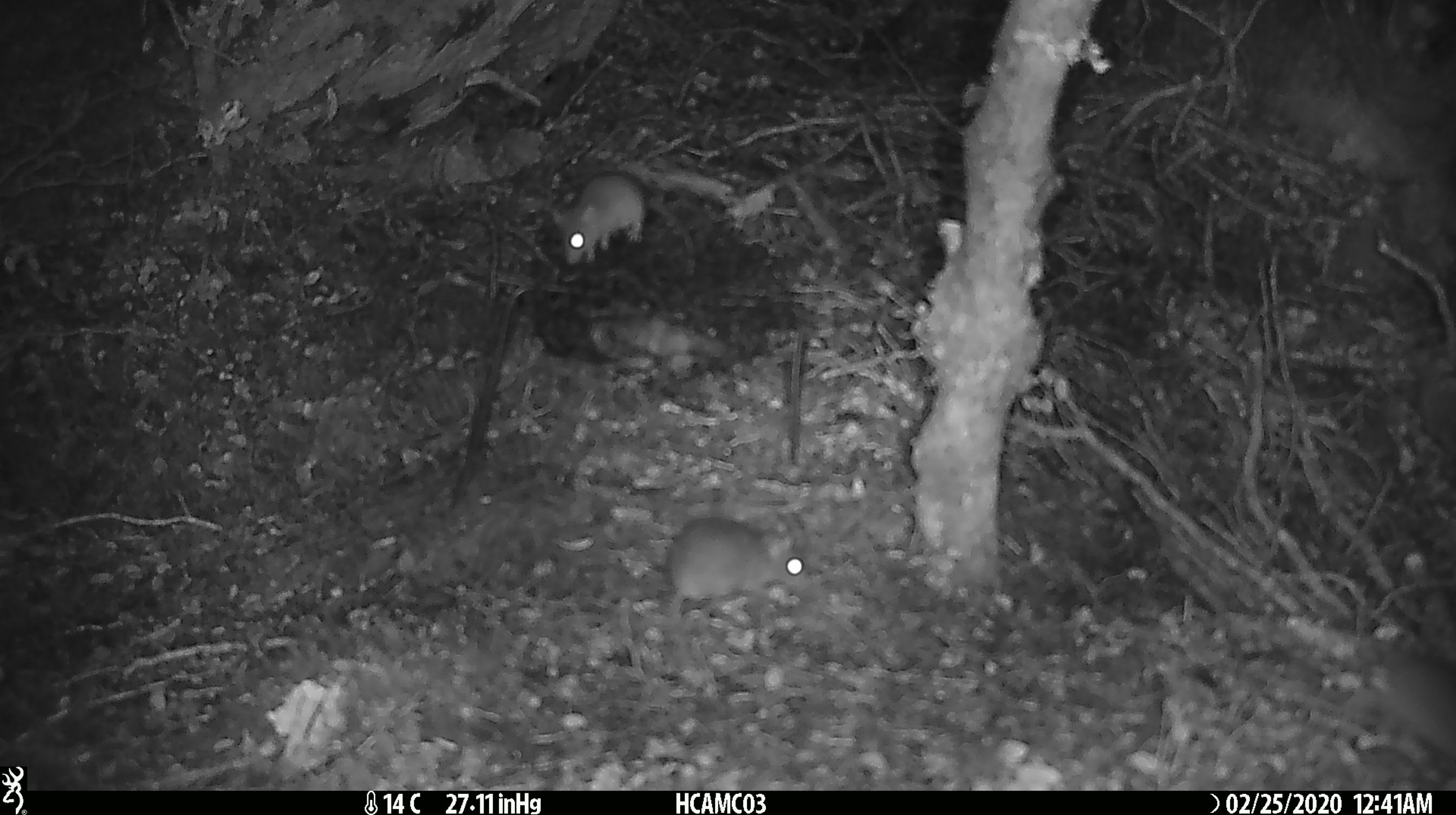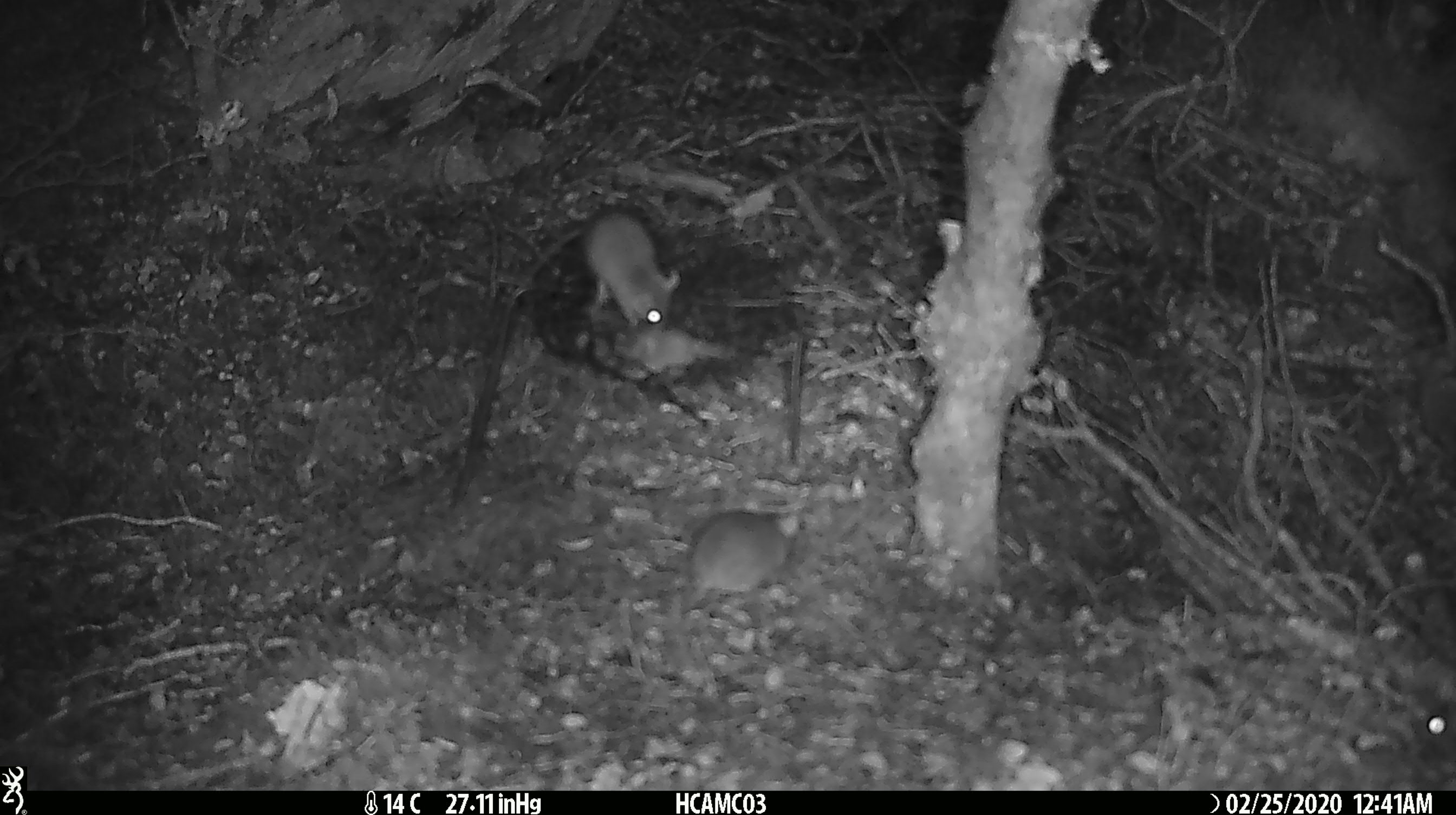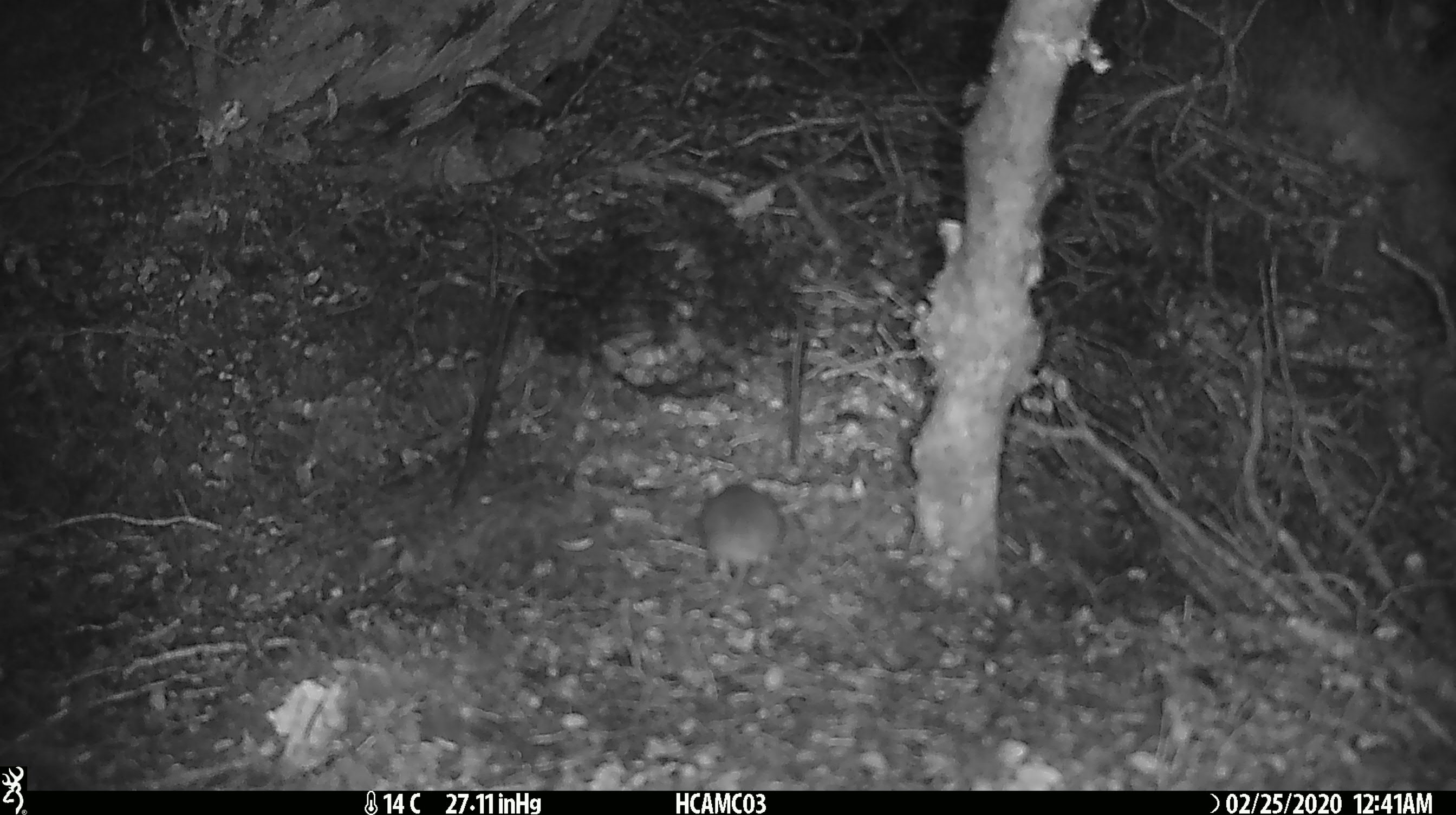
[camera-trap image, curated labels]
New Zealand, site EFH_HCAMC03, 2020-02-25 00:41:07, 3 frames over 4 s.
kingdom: Animalia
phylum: Chordata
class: Mammalia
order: Rodentia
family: Muridae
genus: Mus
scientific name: Mus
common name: mouse